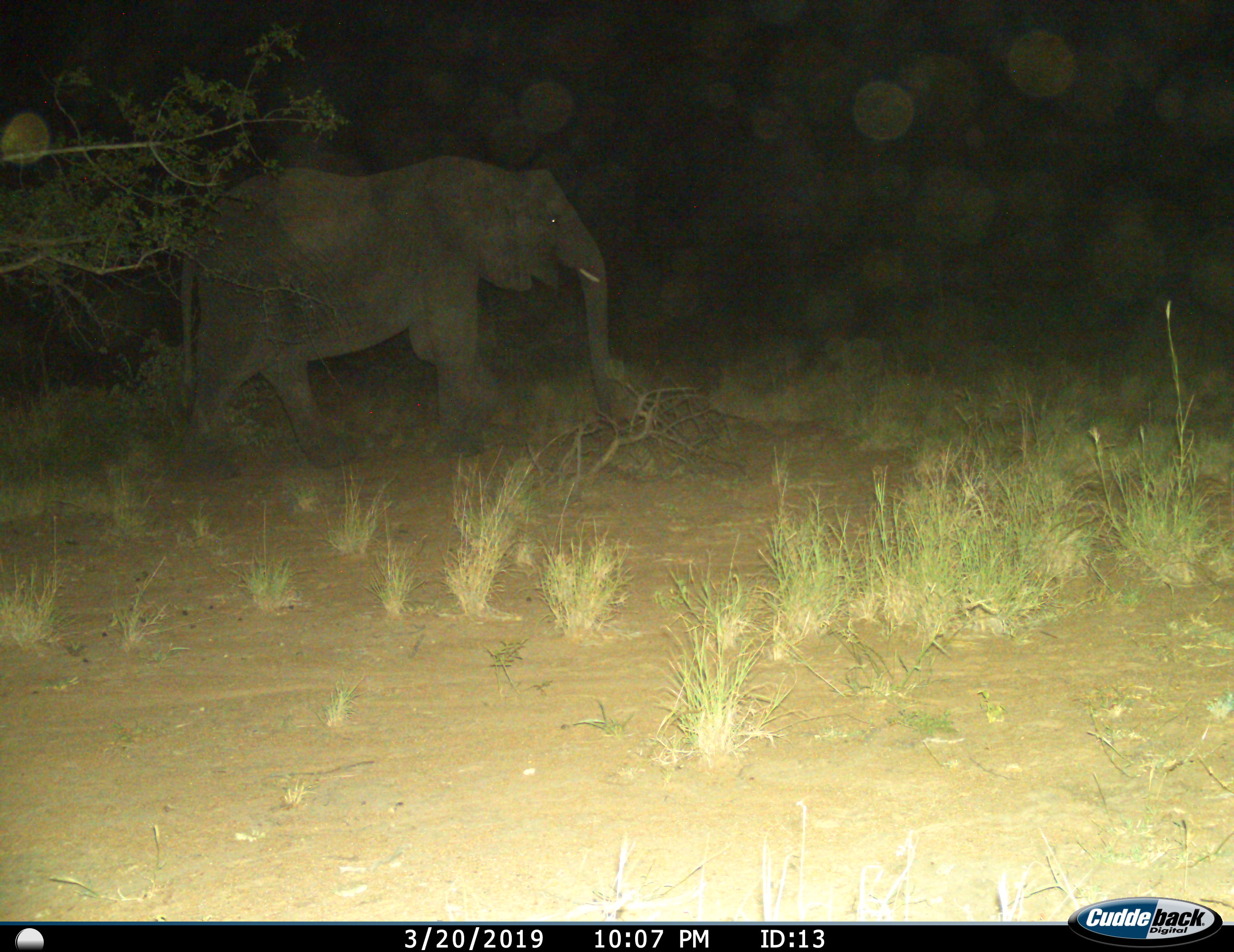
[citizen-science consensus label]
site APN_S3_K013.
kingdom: Animalia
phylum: Chordata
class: Mammalia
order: Proboscidea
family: Elephantidae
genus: Loxodonta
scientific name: Loxodonta africana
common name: african bush elephant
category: elephant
Elephant (african bush elephant) (Loxodonta africana), count 1. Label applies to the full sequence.